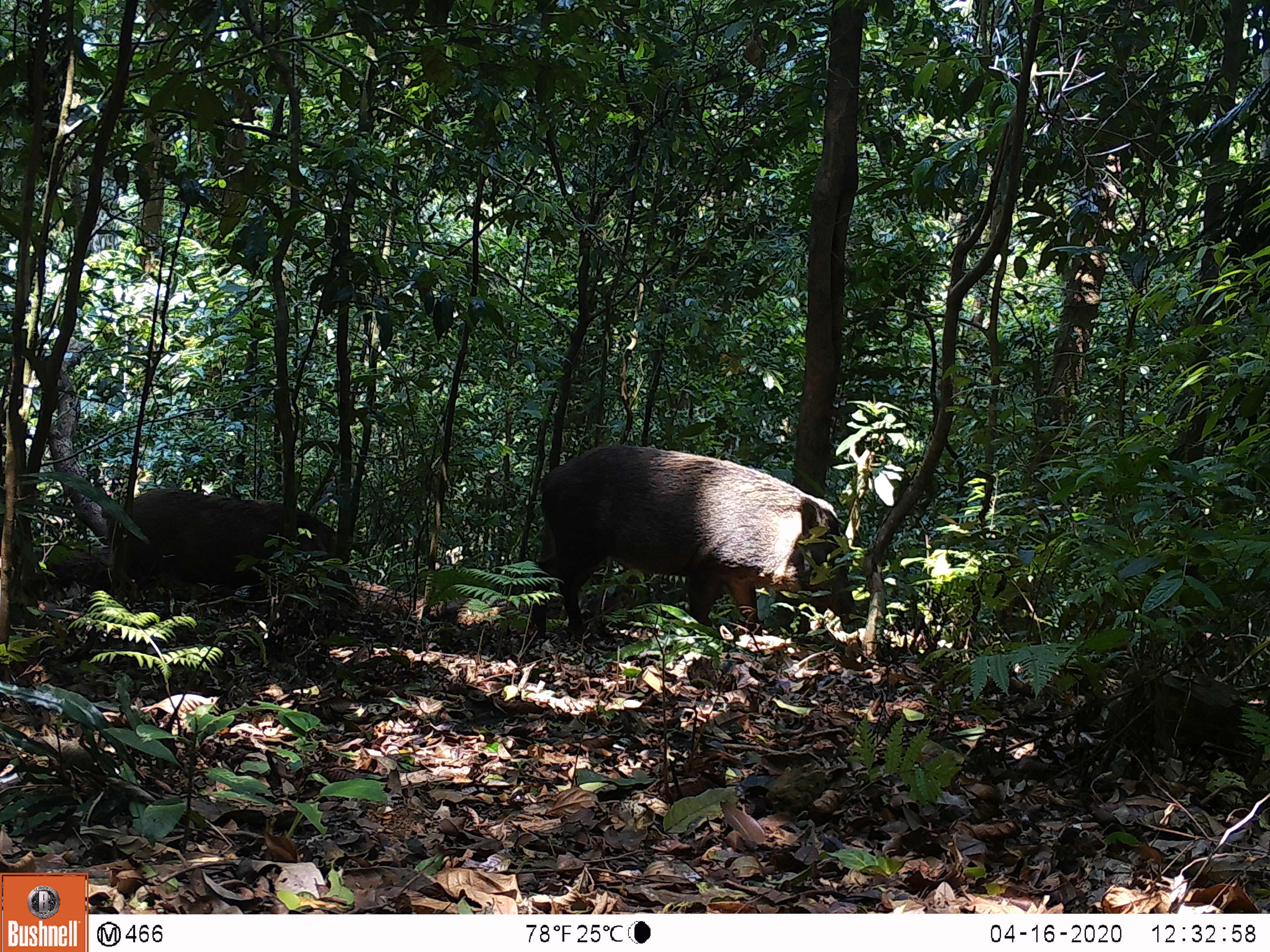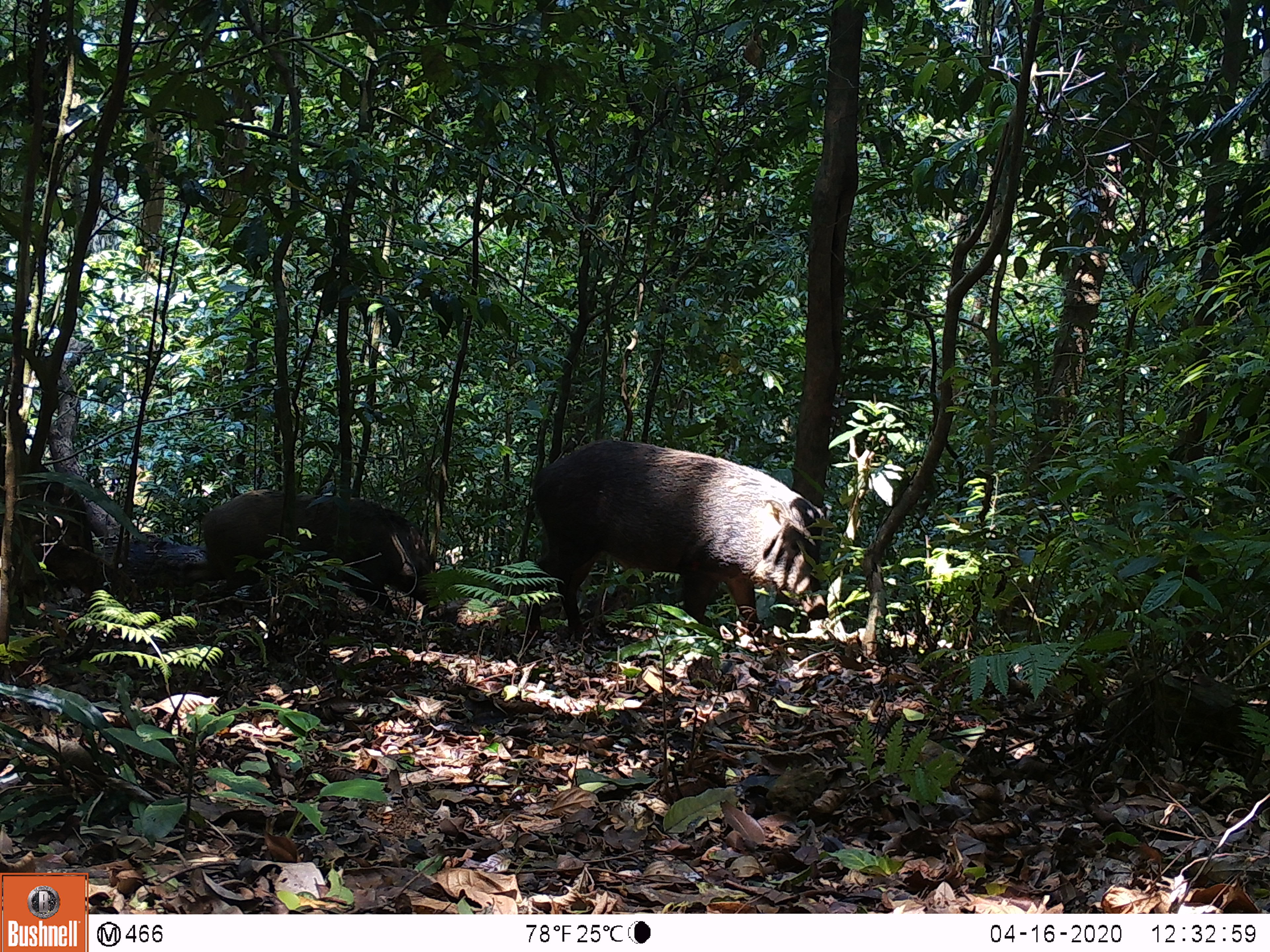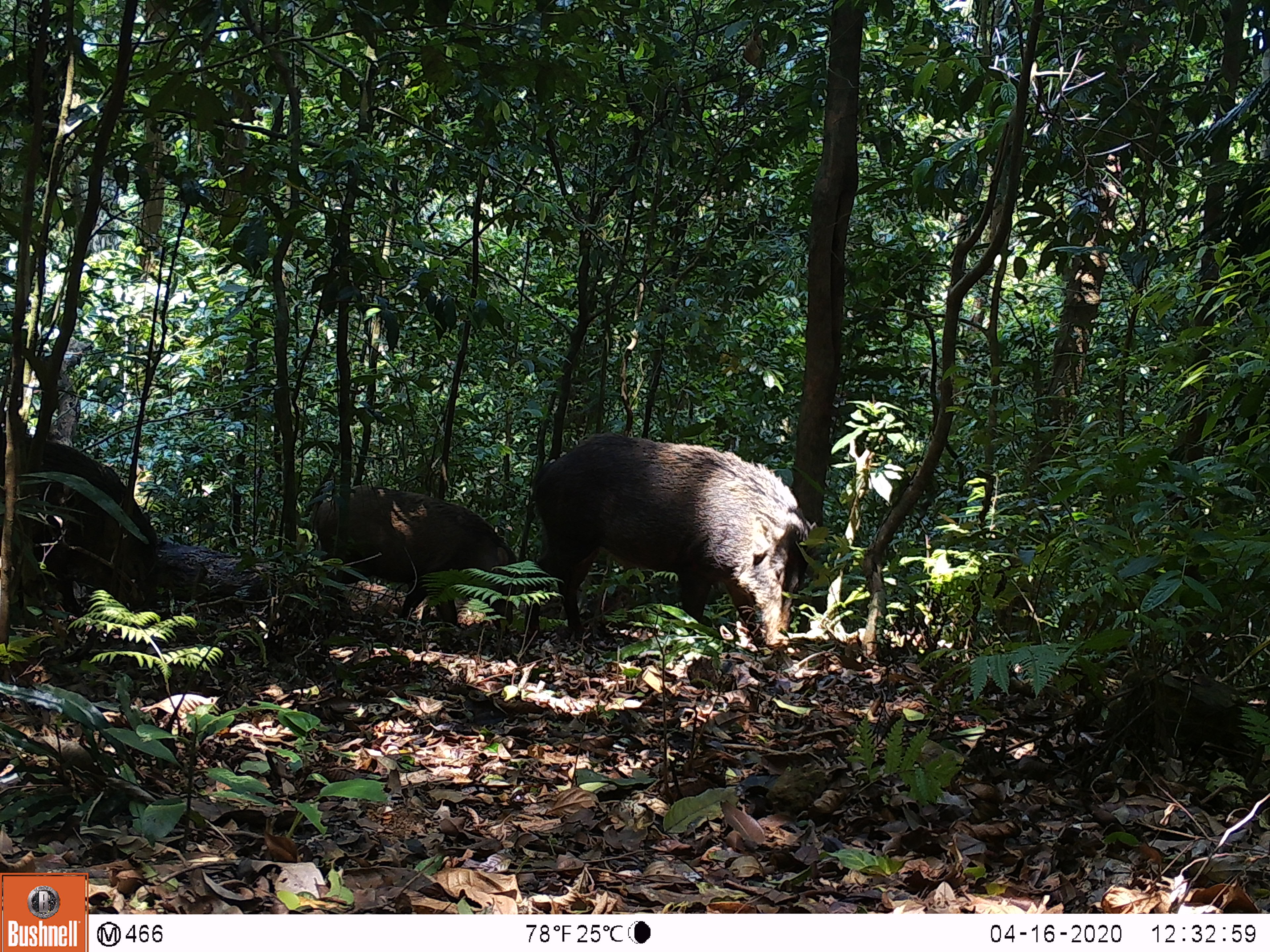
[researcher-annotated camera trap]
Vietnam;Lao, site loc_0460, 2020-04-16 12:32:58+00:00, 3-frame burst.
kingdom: Animalia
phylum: Chordata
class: Mammalia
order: Artiodactyla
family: Suidae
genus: Sus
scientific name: Sus scrofa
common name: eurasian wild pig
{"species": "eurasian wild pig (Sus scrofa)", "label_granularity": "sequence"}